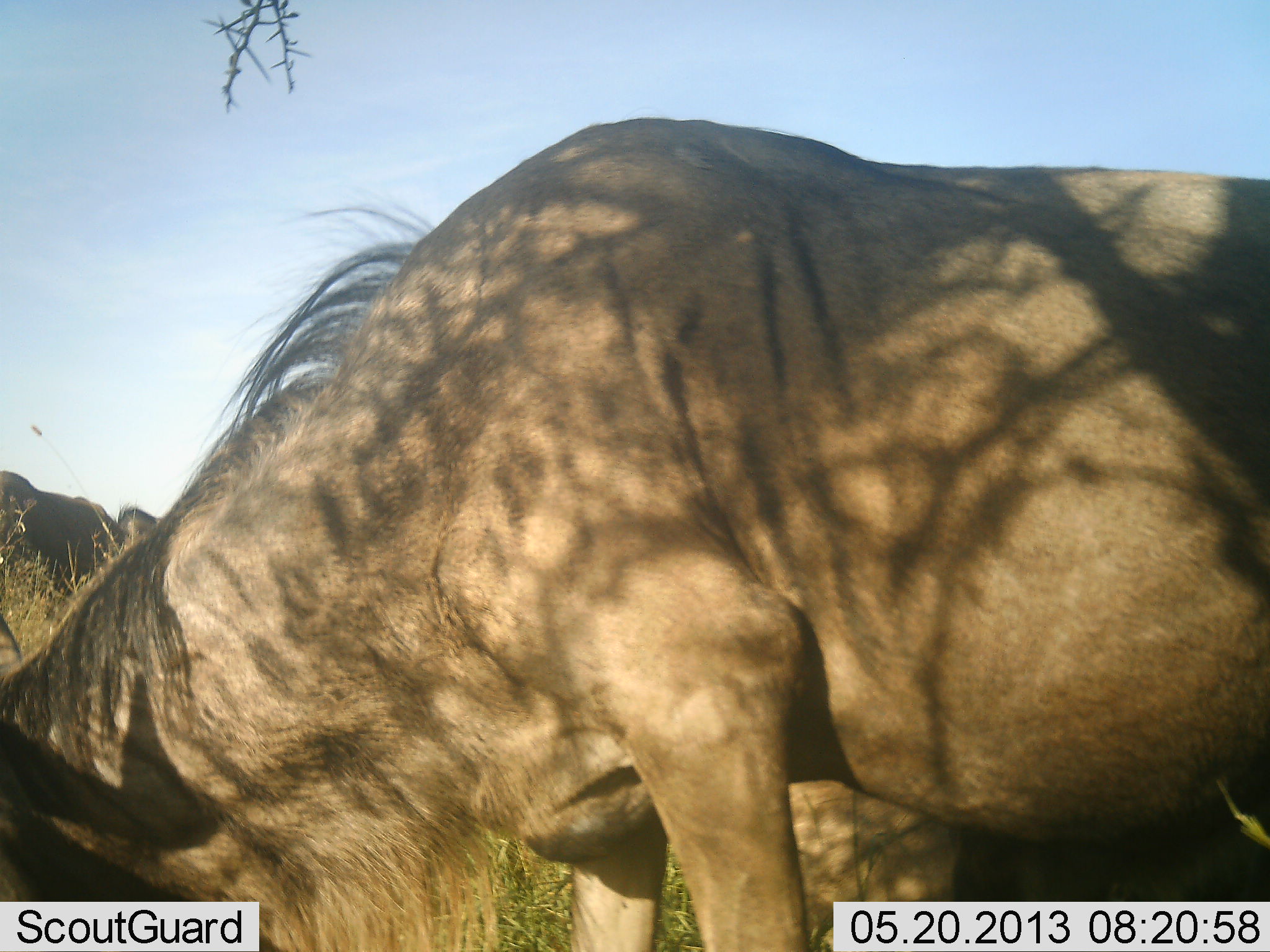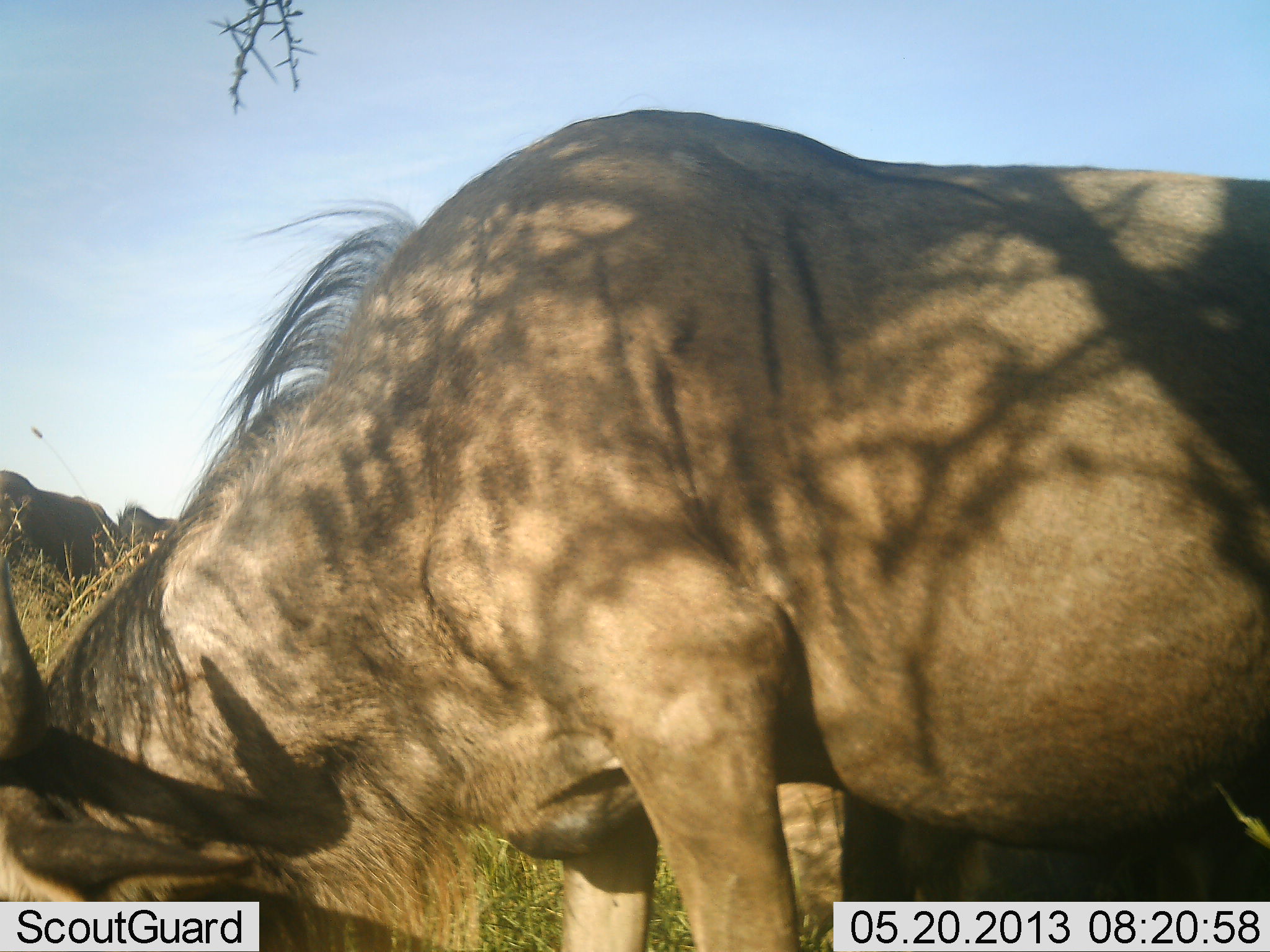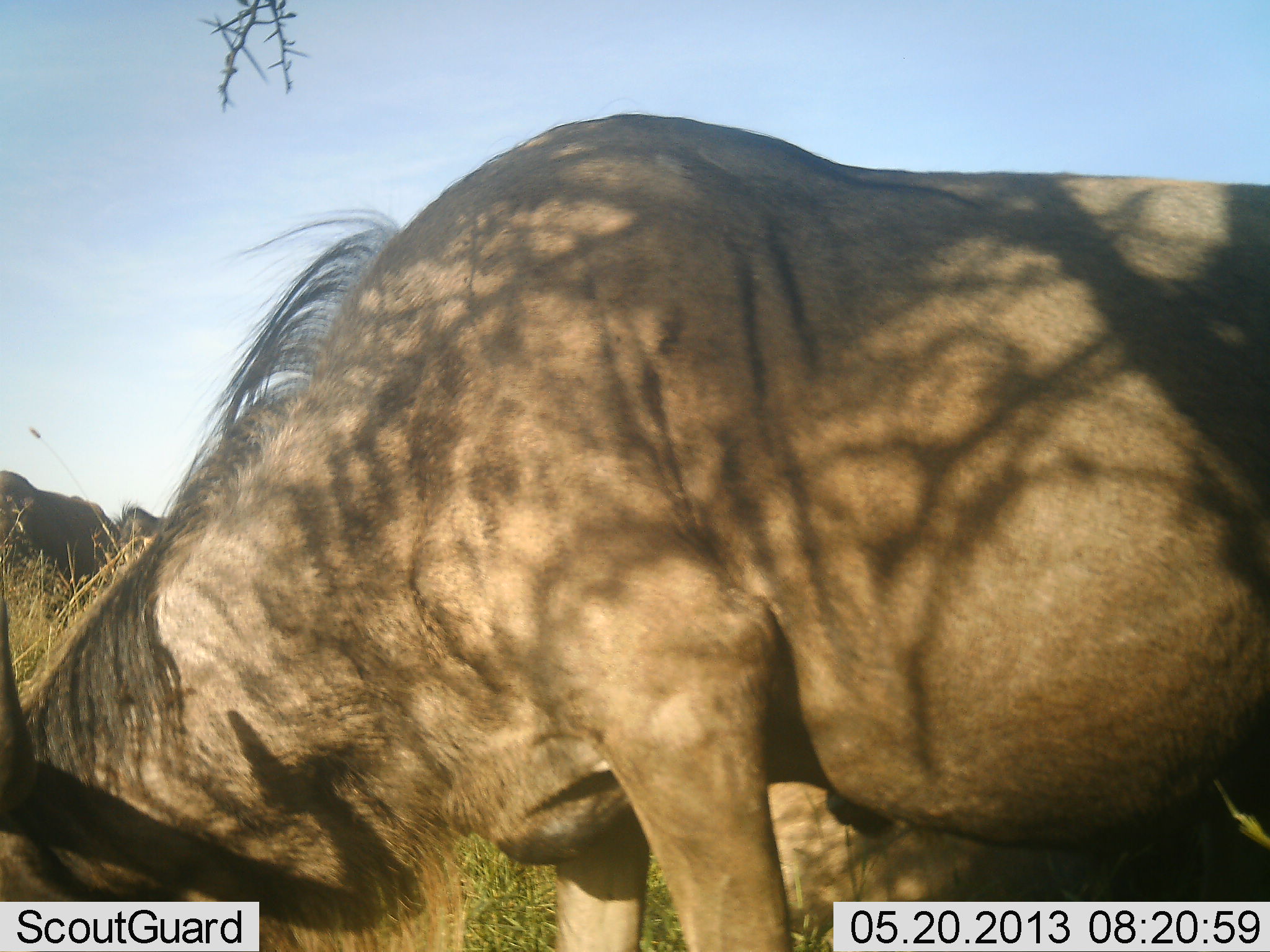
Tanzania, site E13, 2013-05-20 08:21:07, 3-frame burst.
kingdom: Animalia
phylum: Chordata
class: Mammalia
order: Artiodactyla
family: Bovidae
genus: Connochaetes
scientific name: Connochaetes taurinus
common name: blue wildebeest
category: wildebeest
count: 4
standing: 30%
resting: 20%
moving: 0%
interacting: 10%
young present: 0%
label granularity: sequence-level